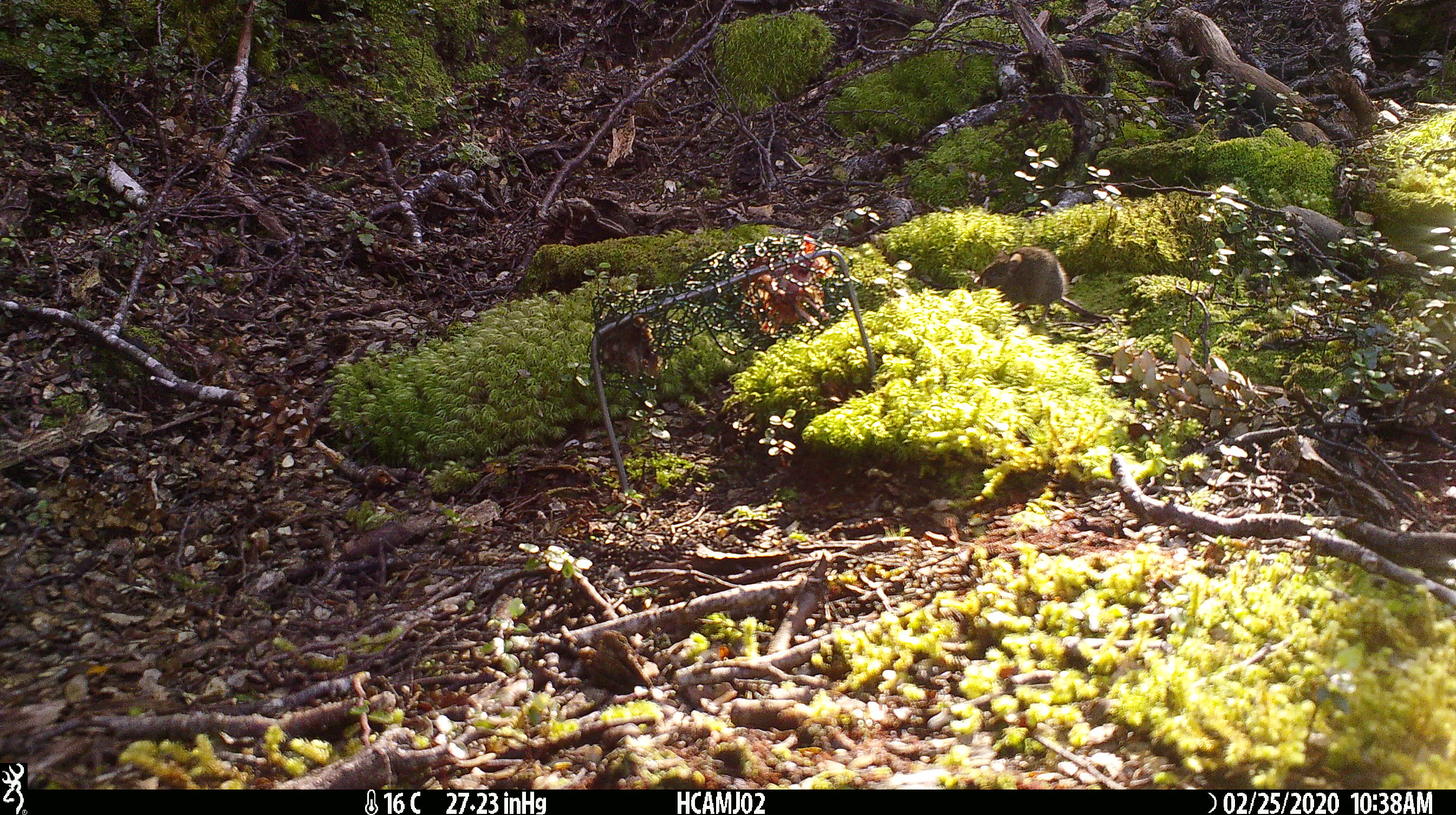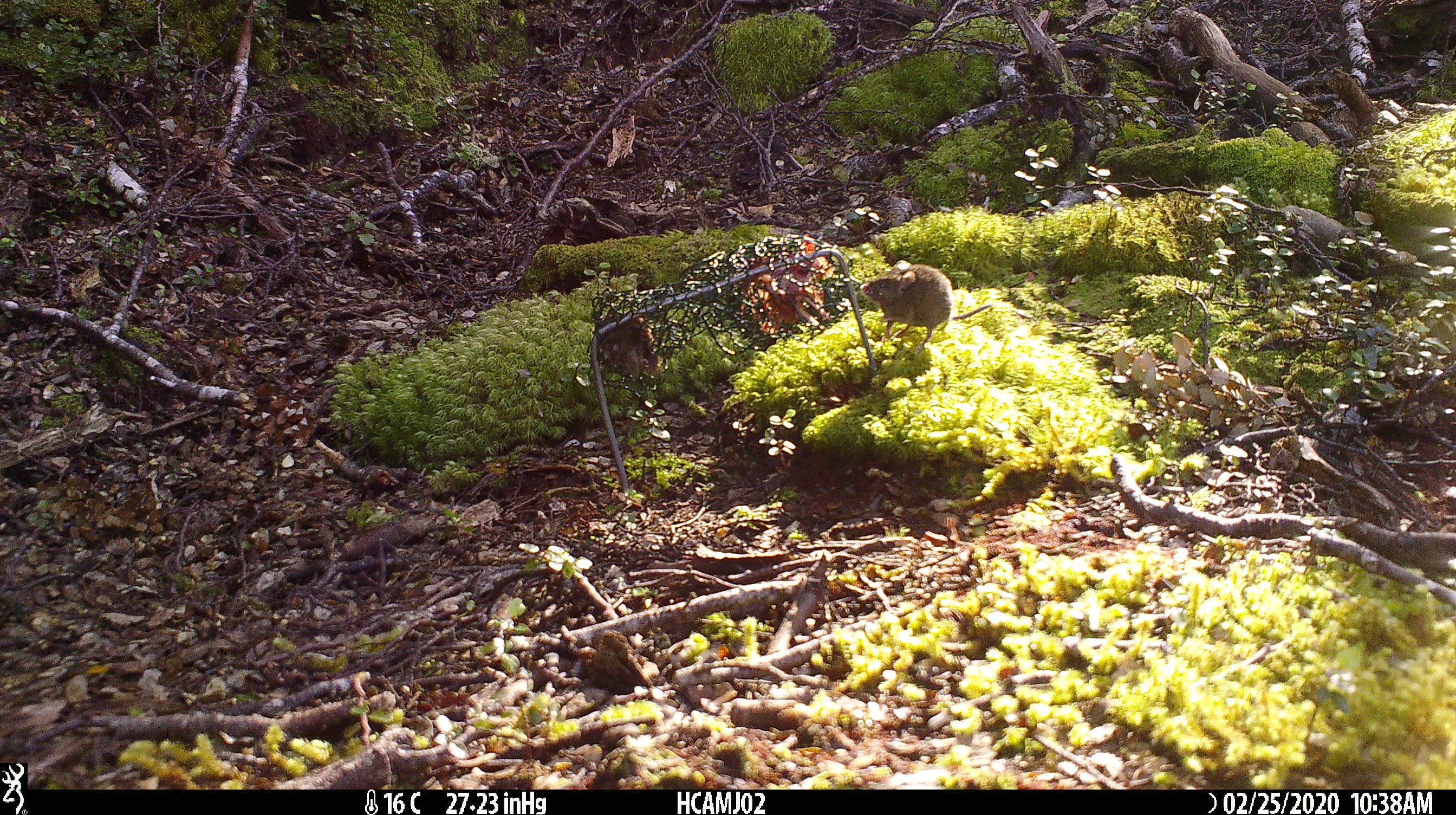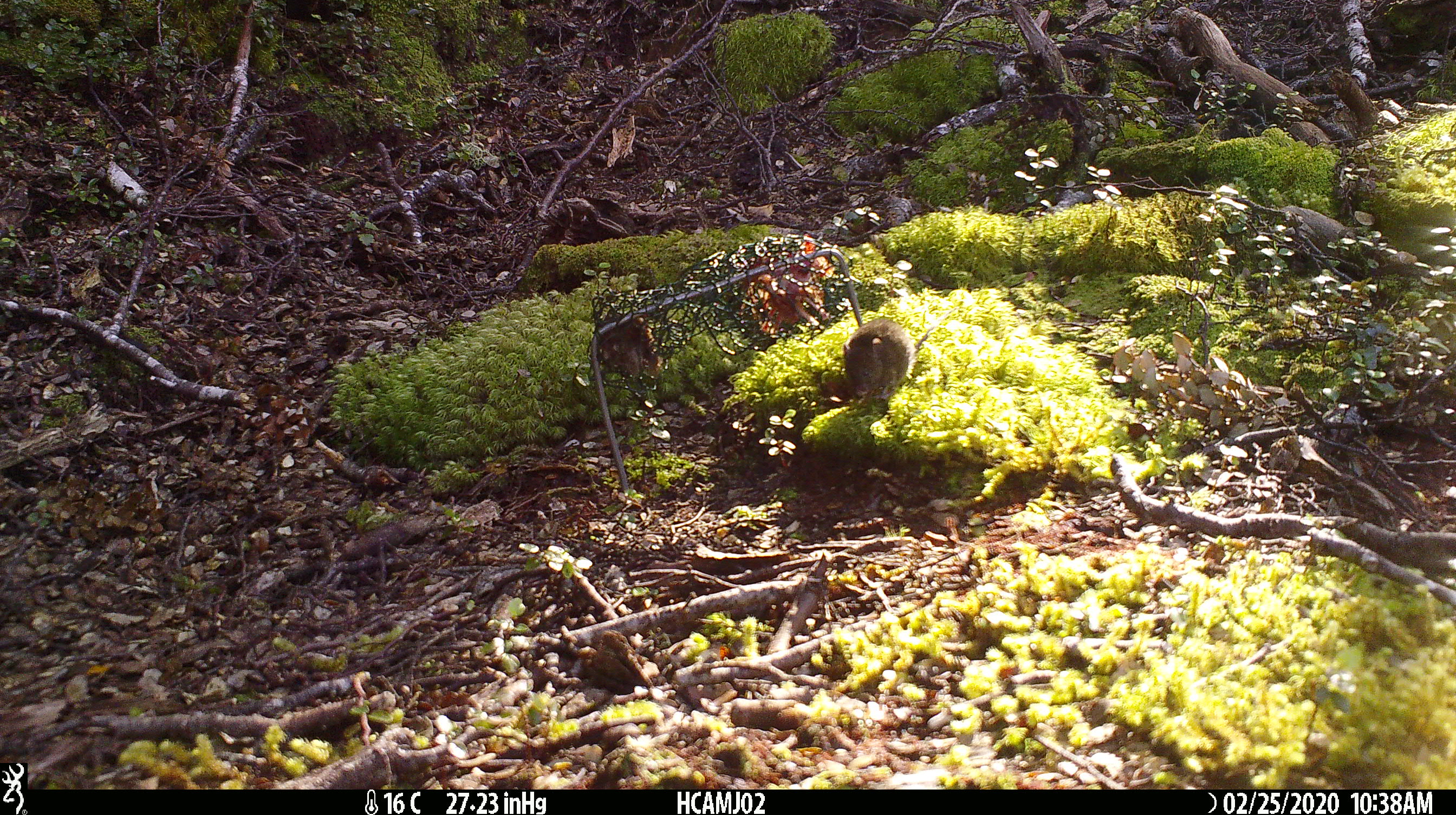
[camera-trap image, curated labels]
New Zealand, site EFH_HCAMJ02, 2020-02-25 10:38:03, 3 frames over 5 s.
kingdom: Animalia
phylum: Chordata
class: Mammalia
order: Rodentia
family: Muridae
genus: Mus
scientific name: Mus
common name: mouse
Mouse (Mus).